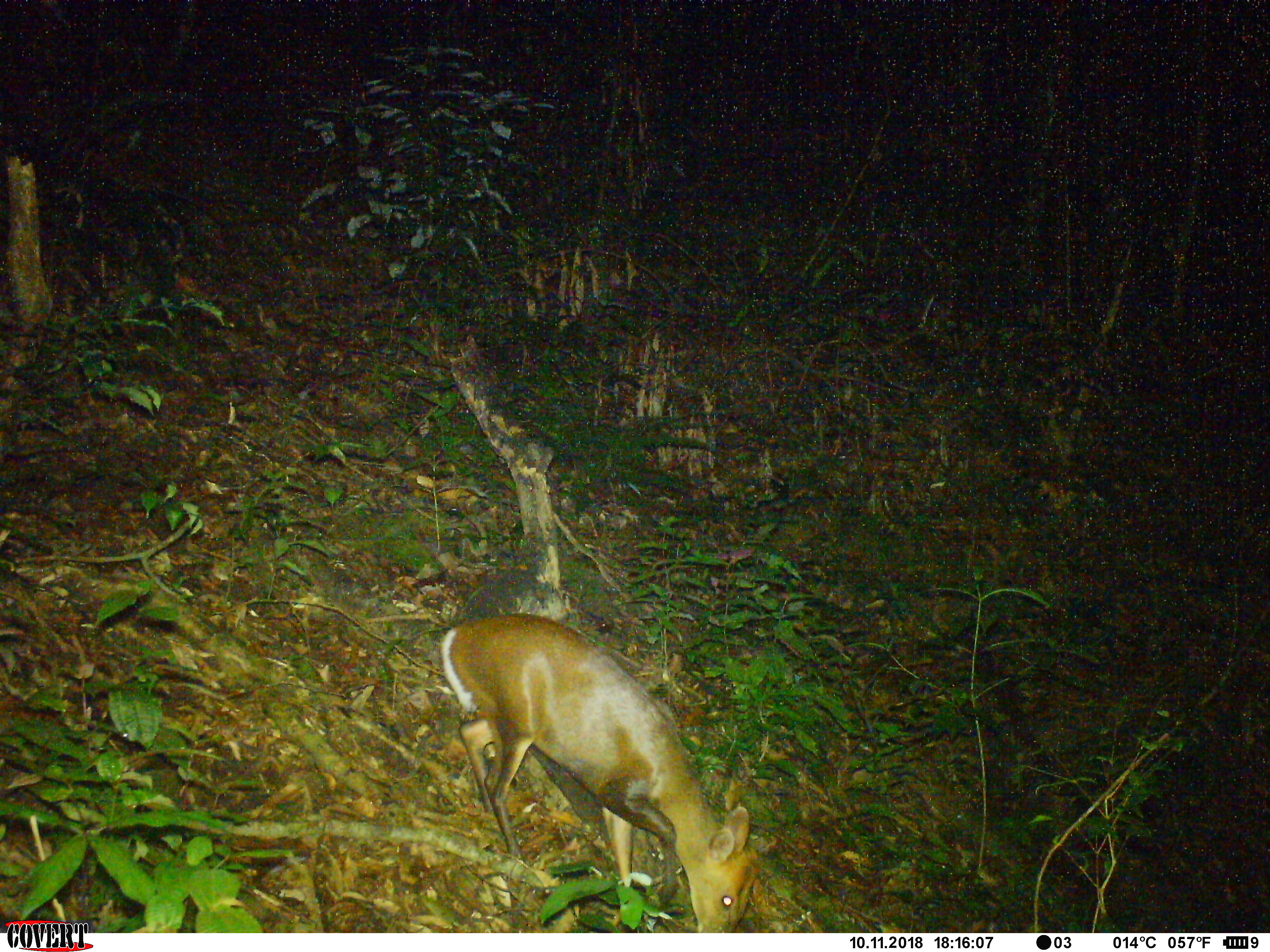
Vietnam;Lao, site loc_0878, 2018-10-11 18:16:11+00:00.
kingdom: Animalia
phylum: Chordata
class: Mammalia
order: Artiodactyla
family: Cervidae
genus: Muntiacus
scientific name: Muntiacus rooseveltorum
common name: roosevelt's muntjac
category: roosevelts muntjac group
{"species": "roosevelts muntjac group (roosevelt's muntjac) (Muntiacus rooseveltorum)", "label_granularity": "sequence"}